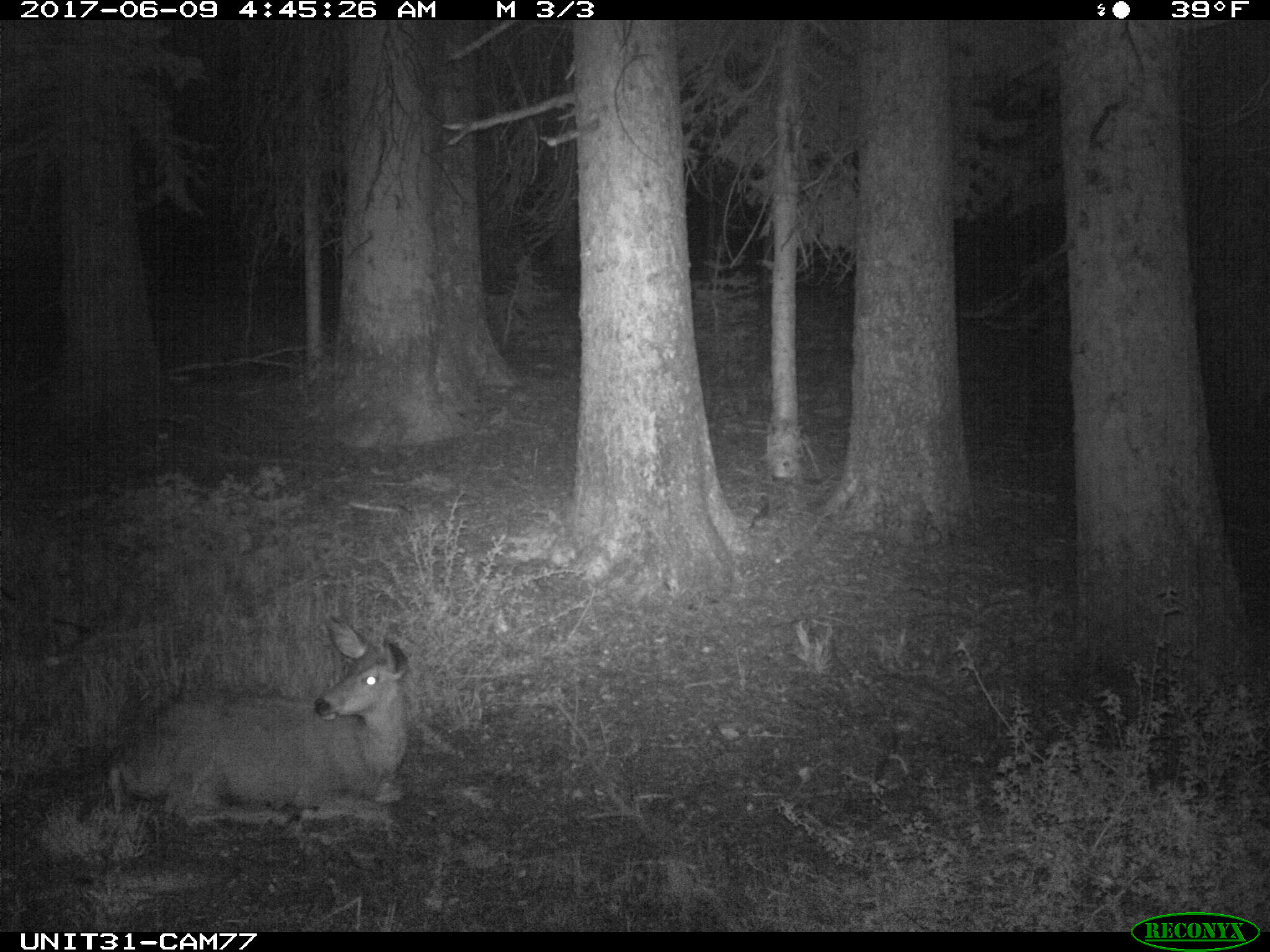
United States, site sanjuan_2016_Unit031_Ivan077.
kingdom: Animalia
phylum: Chordata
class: Mammalia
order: Artiodactyla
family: Cervidae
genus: Odocoileus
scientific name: Odocoileus hemionus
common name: mule deer